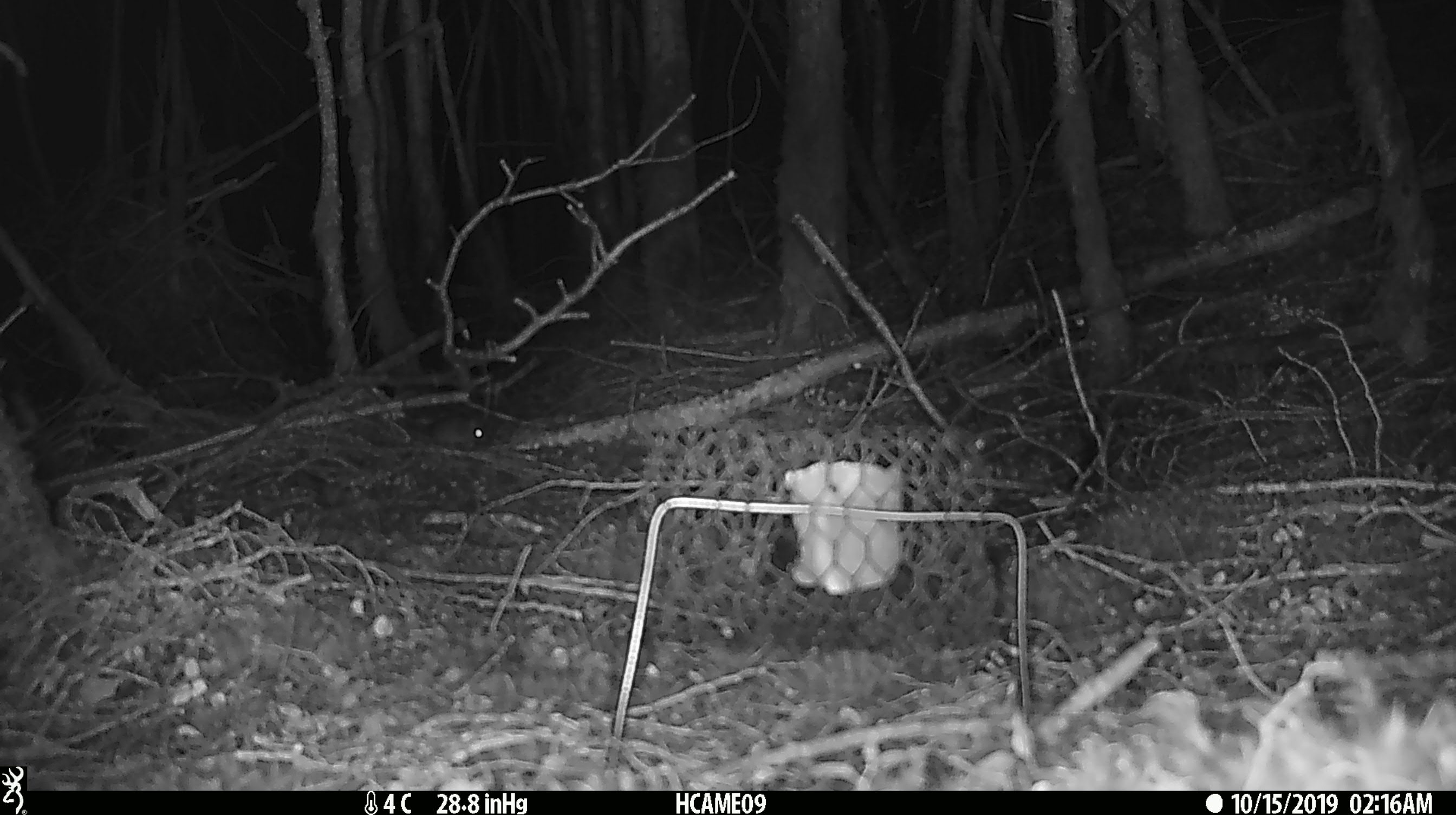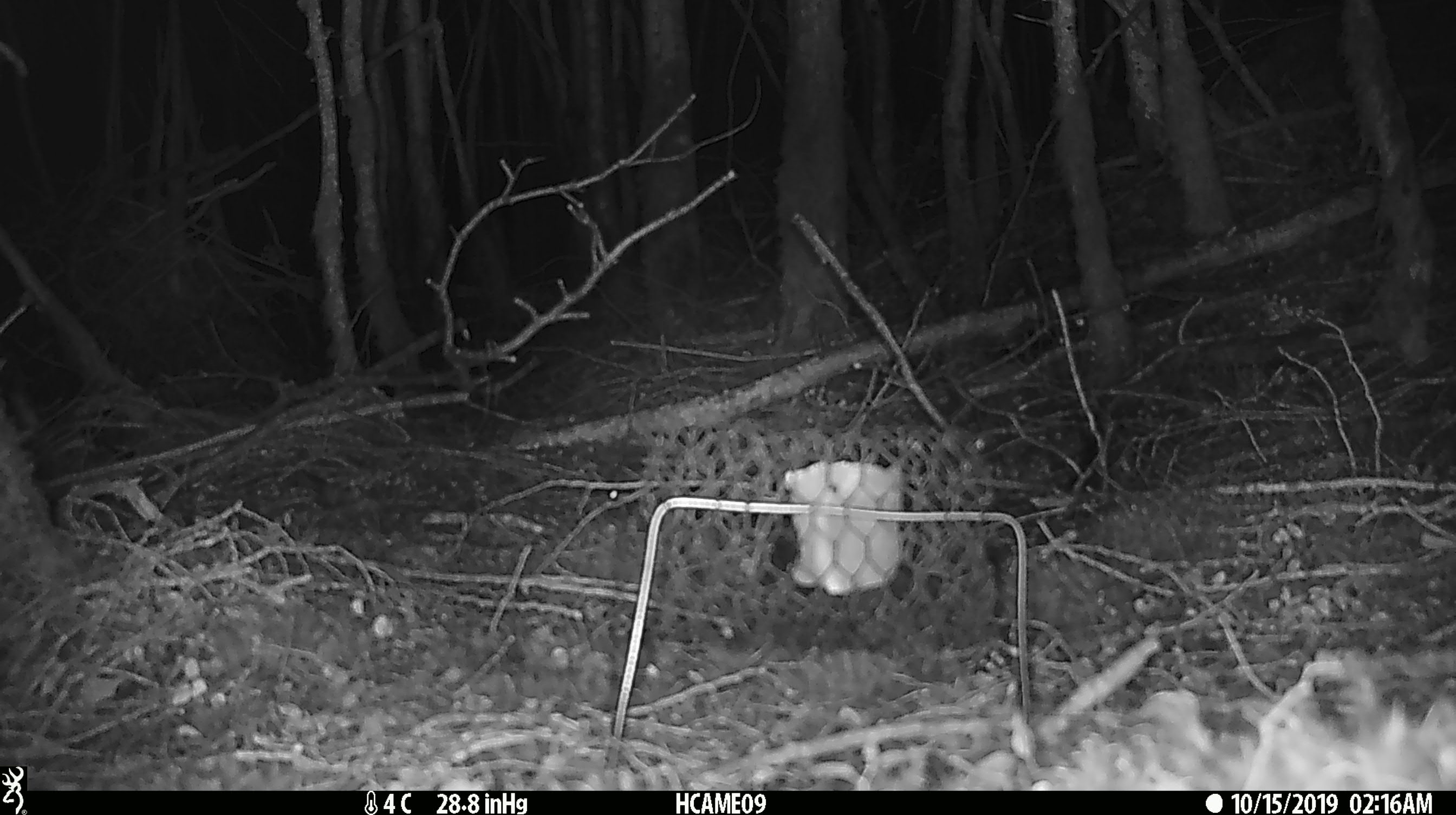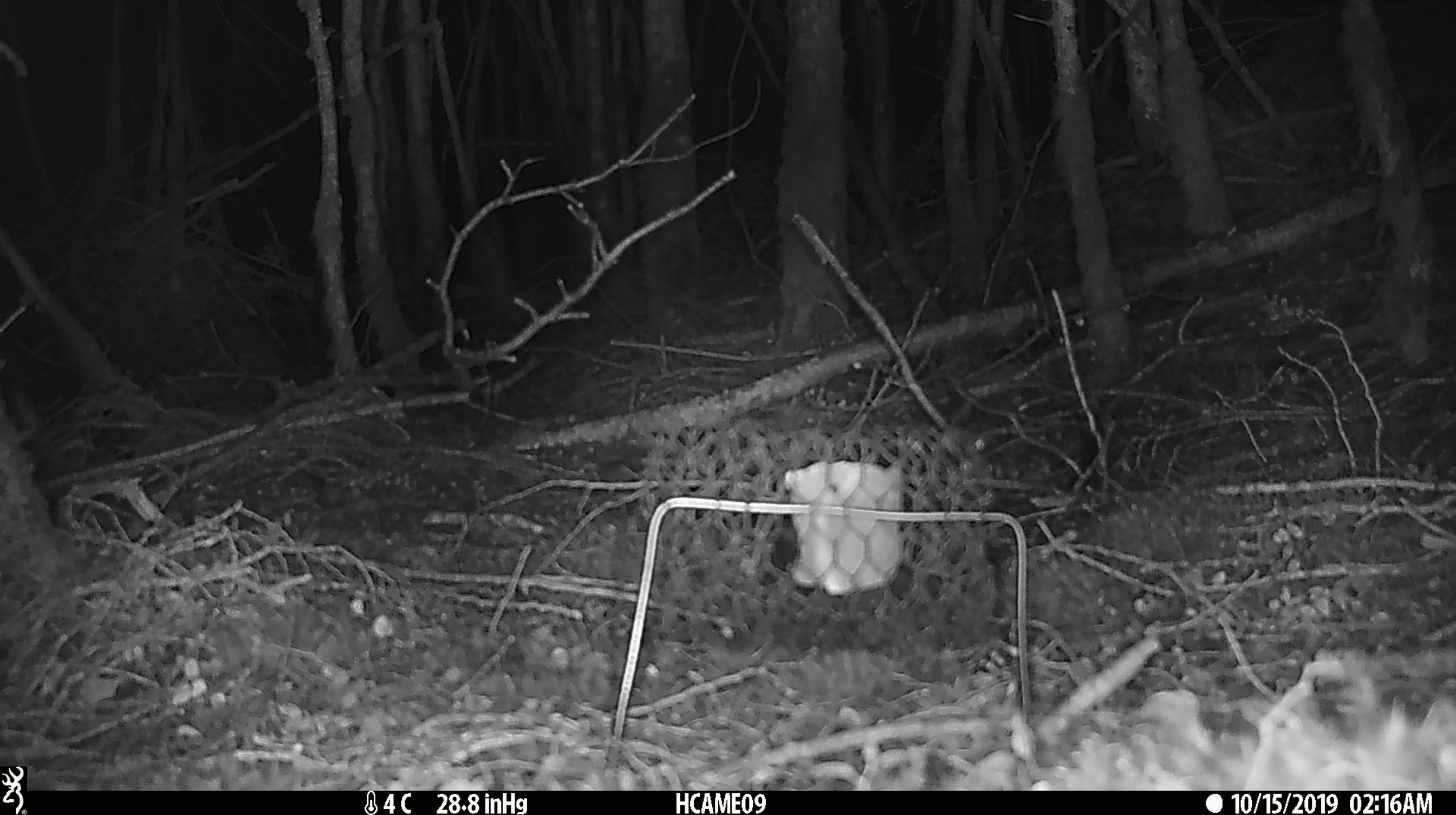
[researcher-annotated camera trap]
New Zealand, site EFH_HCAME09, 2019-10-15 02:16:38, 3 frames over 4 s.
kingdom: Animalia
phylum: Chordata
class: Mammalia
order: Rodentia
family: Muridae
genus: Mus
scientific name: Mus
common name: mouse